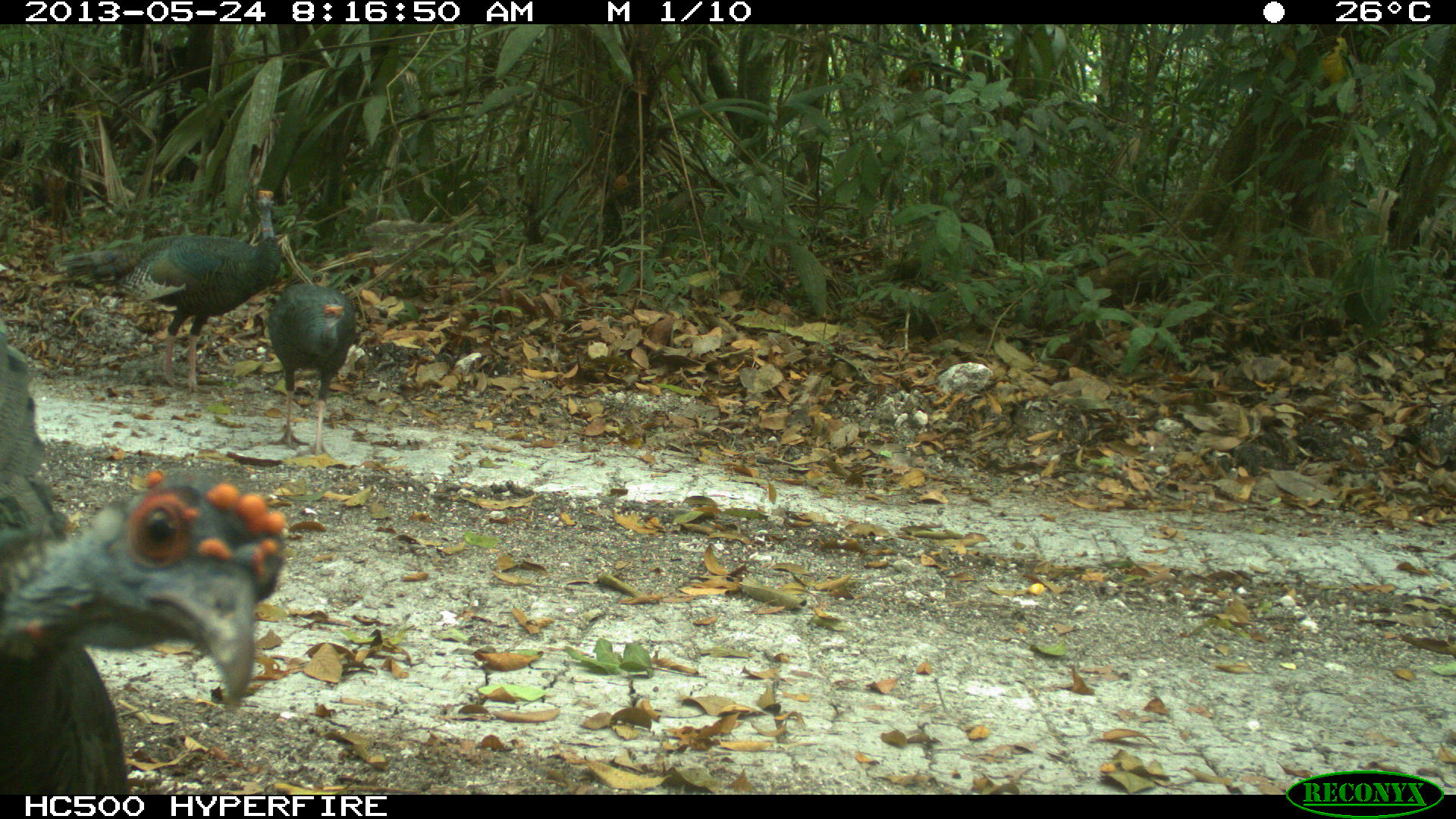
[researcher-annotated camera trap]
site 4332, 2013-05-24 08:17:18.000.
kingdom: Animalia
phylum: Chordata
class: Aves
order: Galliformes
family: Phasianidae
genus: Meleagris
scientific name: Meleagris ocellata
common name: ocellated turkey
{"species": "Meleagris ocellata (ocellated turkey)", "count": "3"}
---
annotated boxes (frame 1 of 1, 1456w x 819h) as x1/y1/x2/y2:
meleagris ocellata: 3/336/285/790; 72/187/277/390; 265/229/356/455